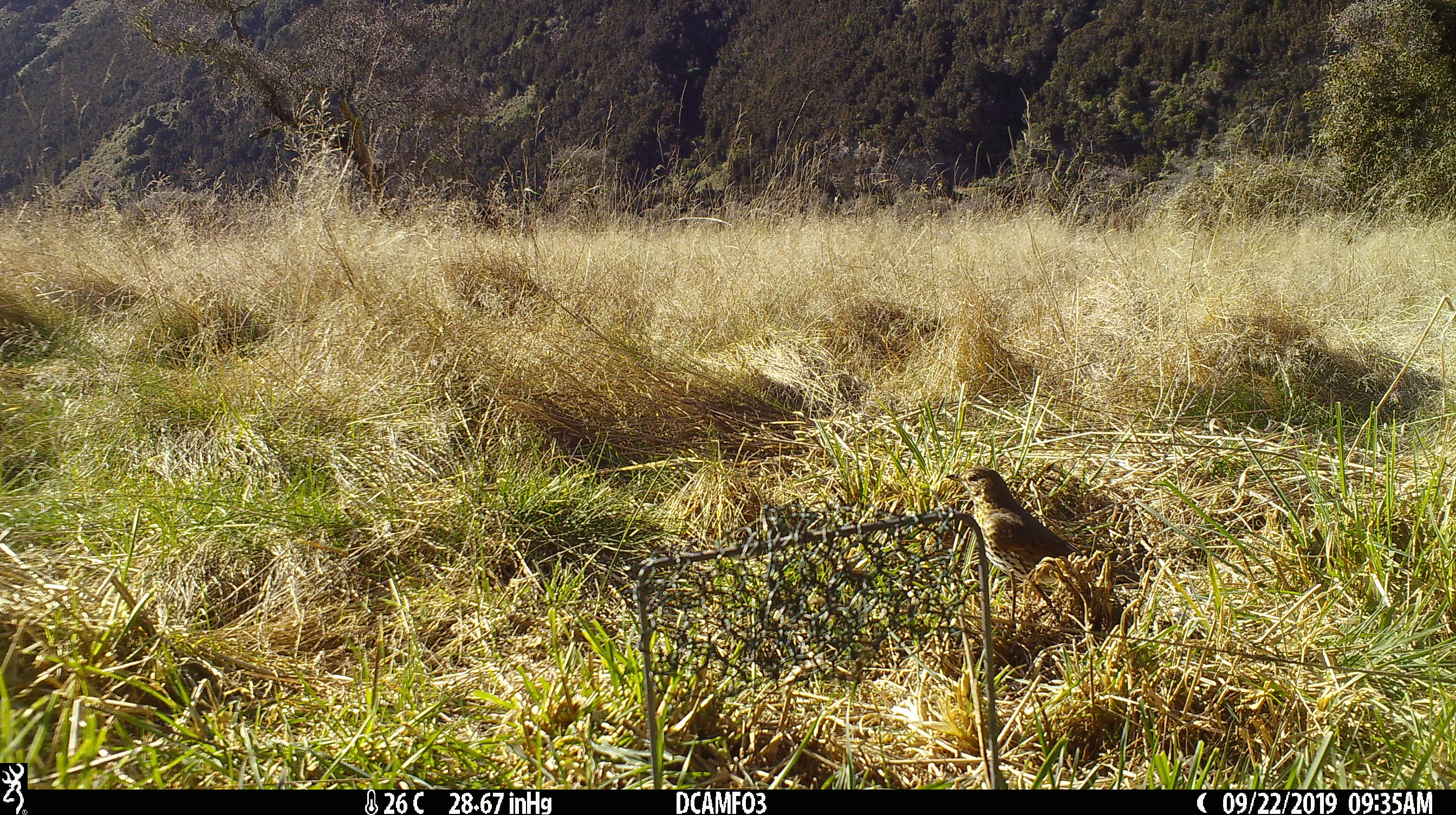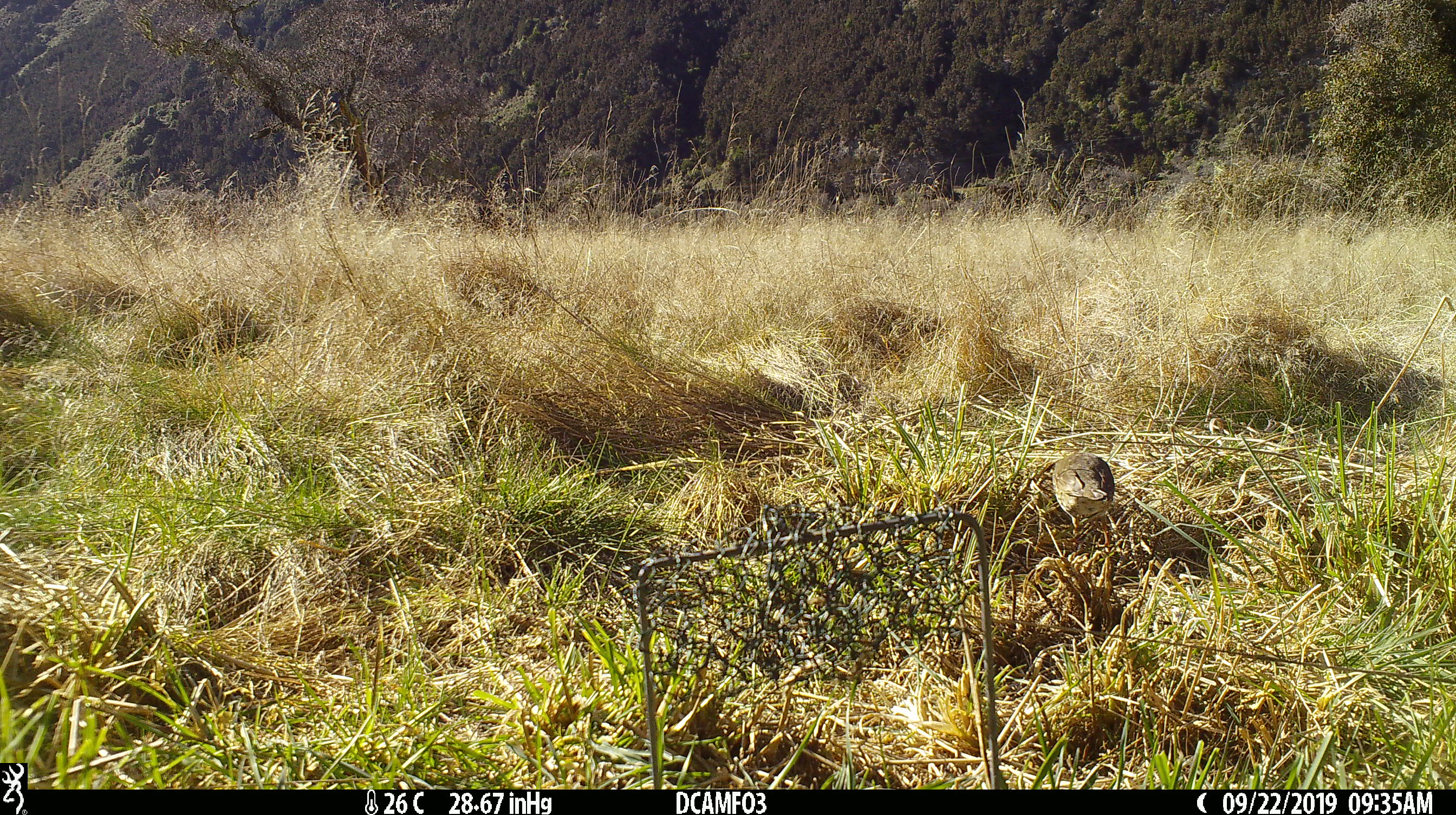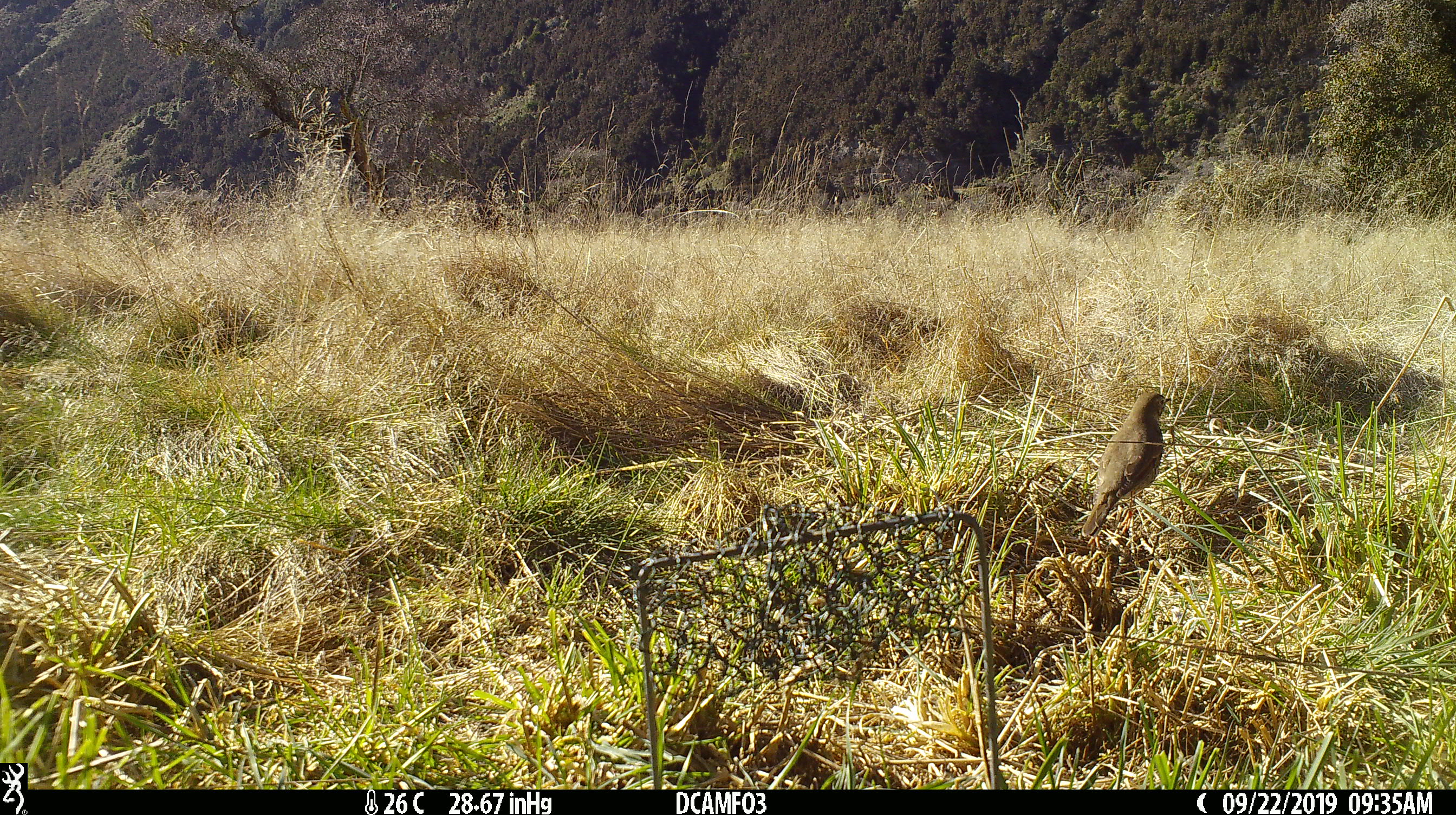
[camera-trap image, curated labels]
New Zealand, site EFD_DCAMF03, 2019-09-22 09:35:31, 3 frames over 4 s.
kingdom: Animalia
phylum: Chordata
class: Aves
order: Passeriformes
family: Turdidae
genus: Turdus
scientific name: Turdus philomelos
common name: song thrush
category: thrush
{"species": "thrush (song thrush) (Turdus philomelos)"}